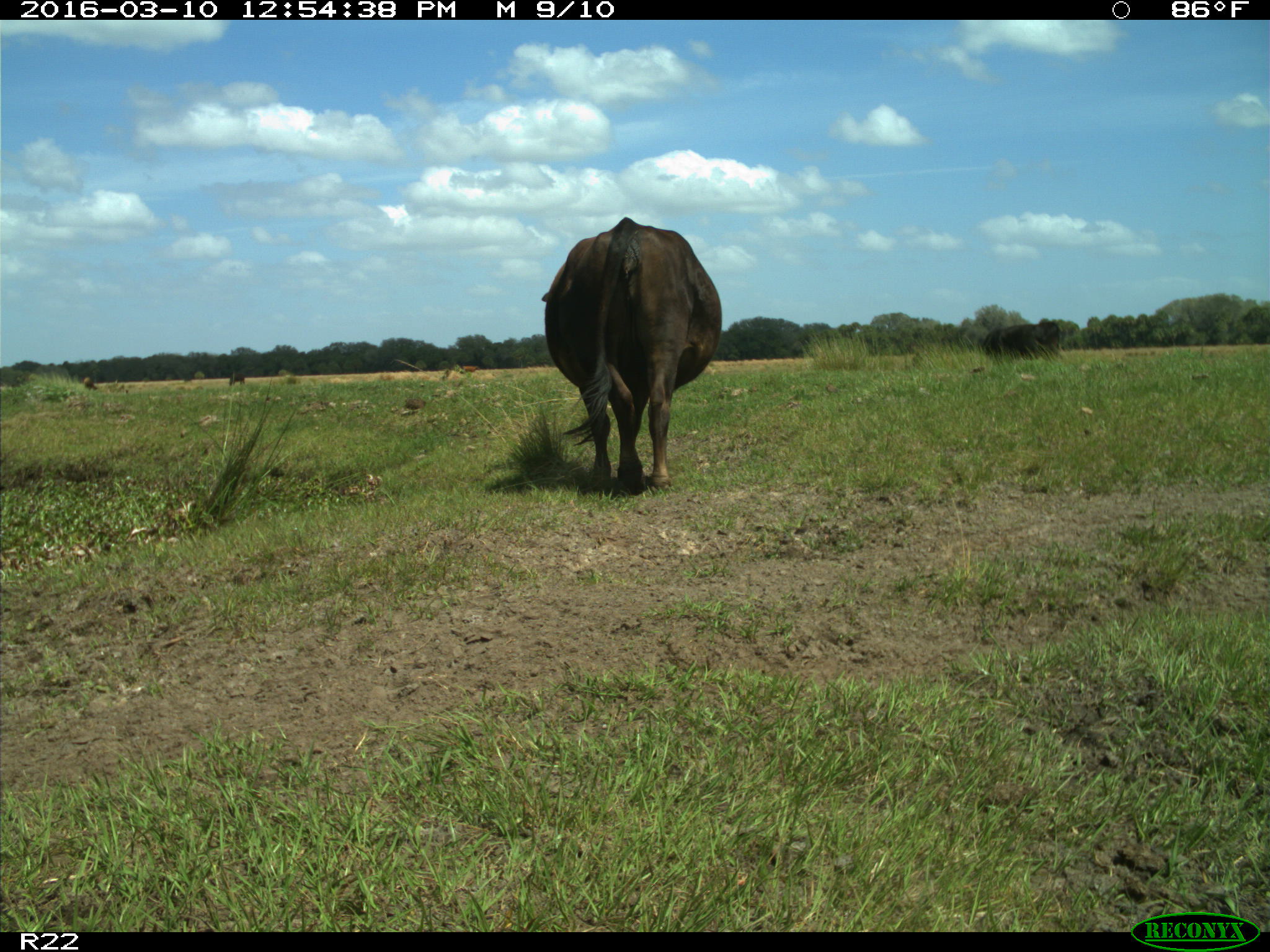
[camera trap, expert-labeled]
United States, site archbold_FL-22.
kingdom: Animalia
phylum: Chordata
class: Mammalia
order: Artiodactyla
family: Bovidae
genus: Bos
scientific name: Bos taurus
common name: domestic cow